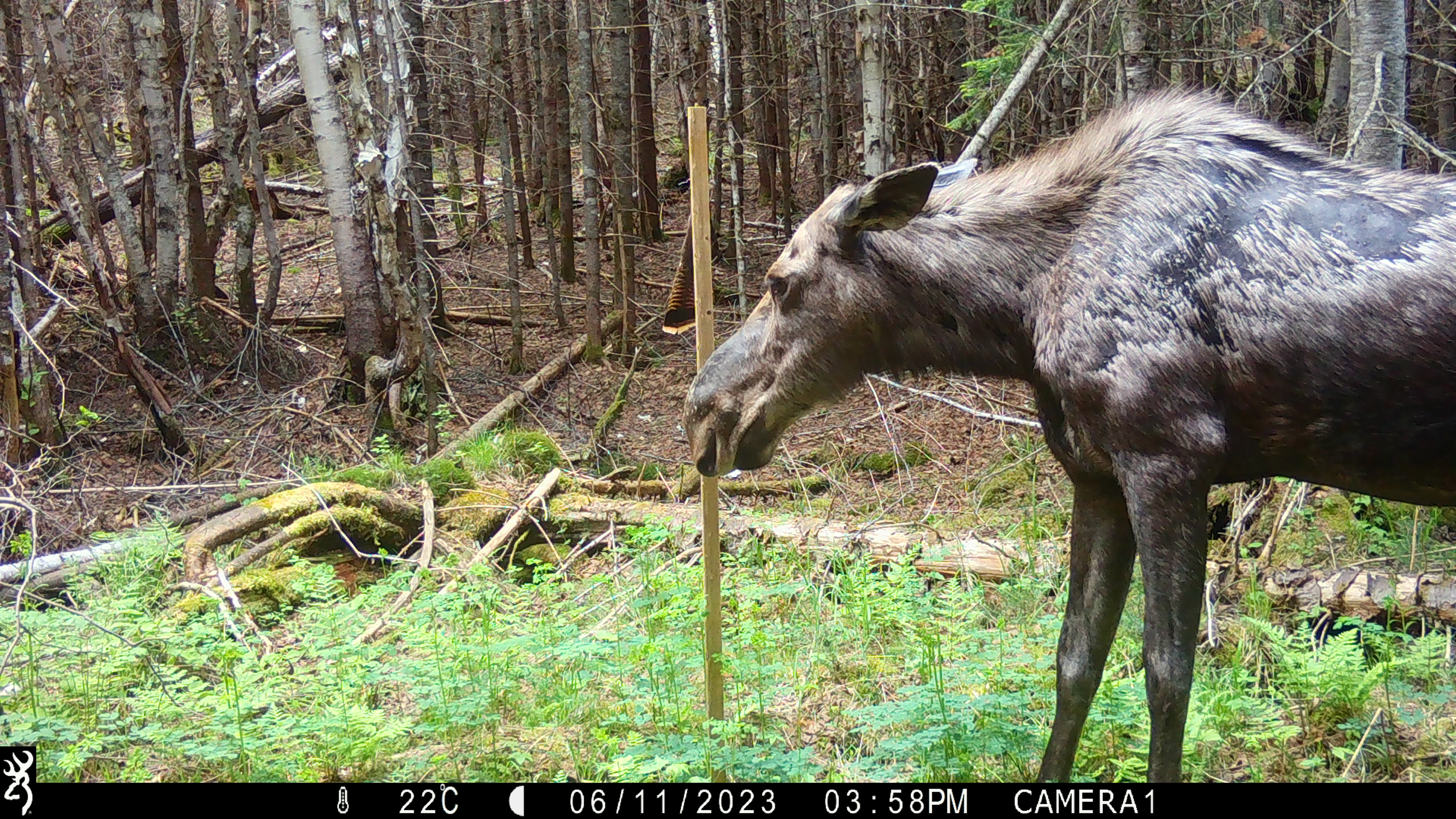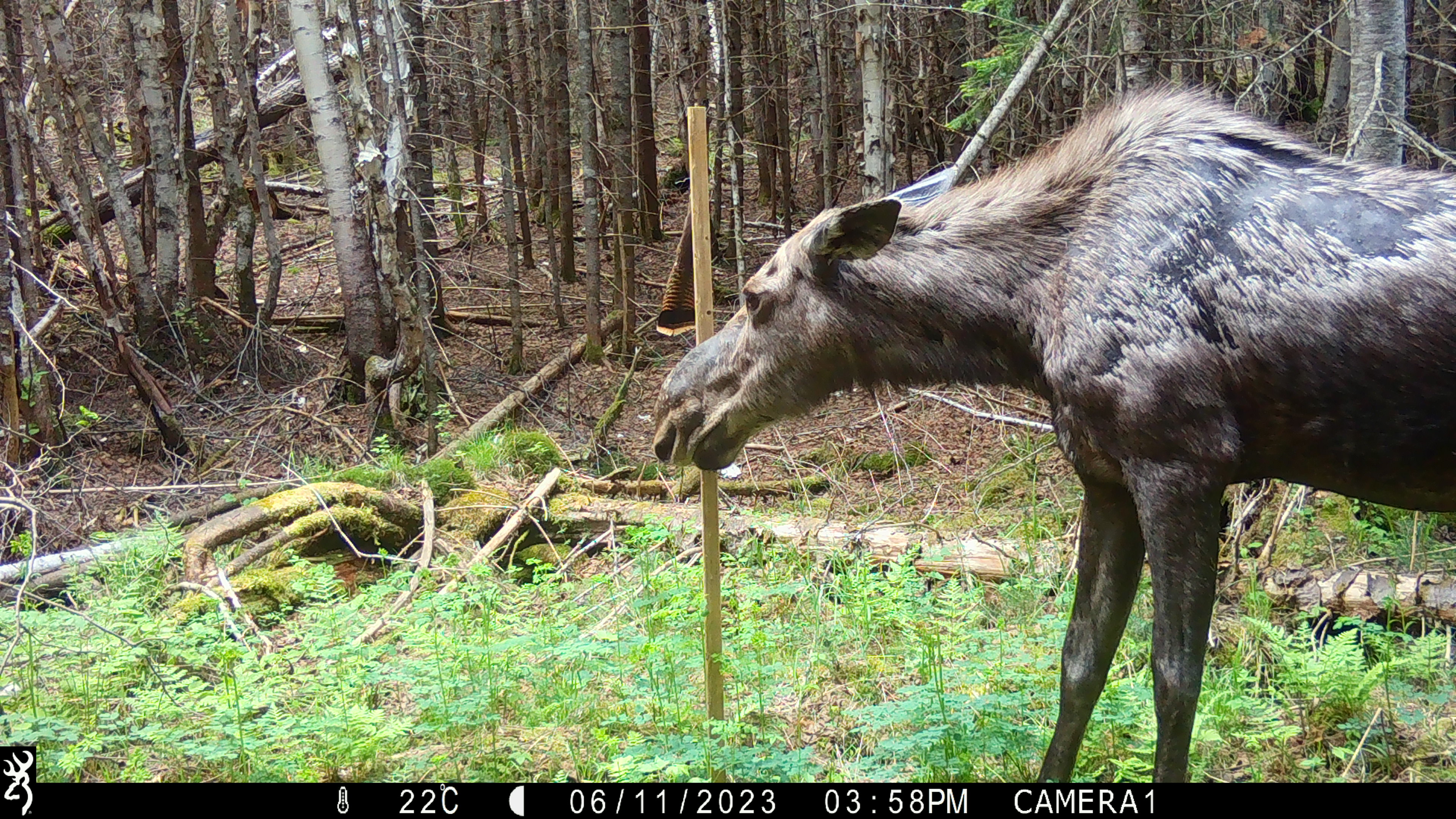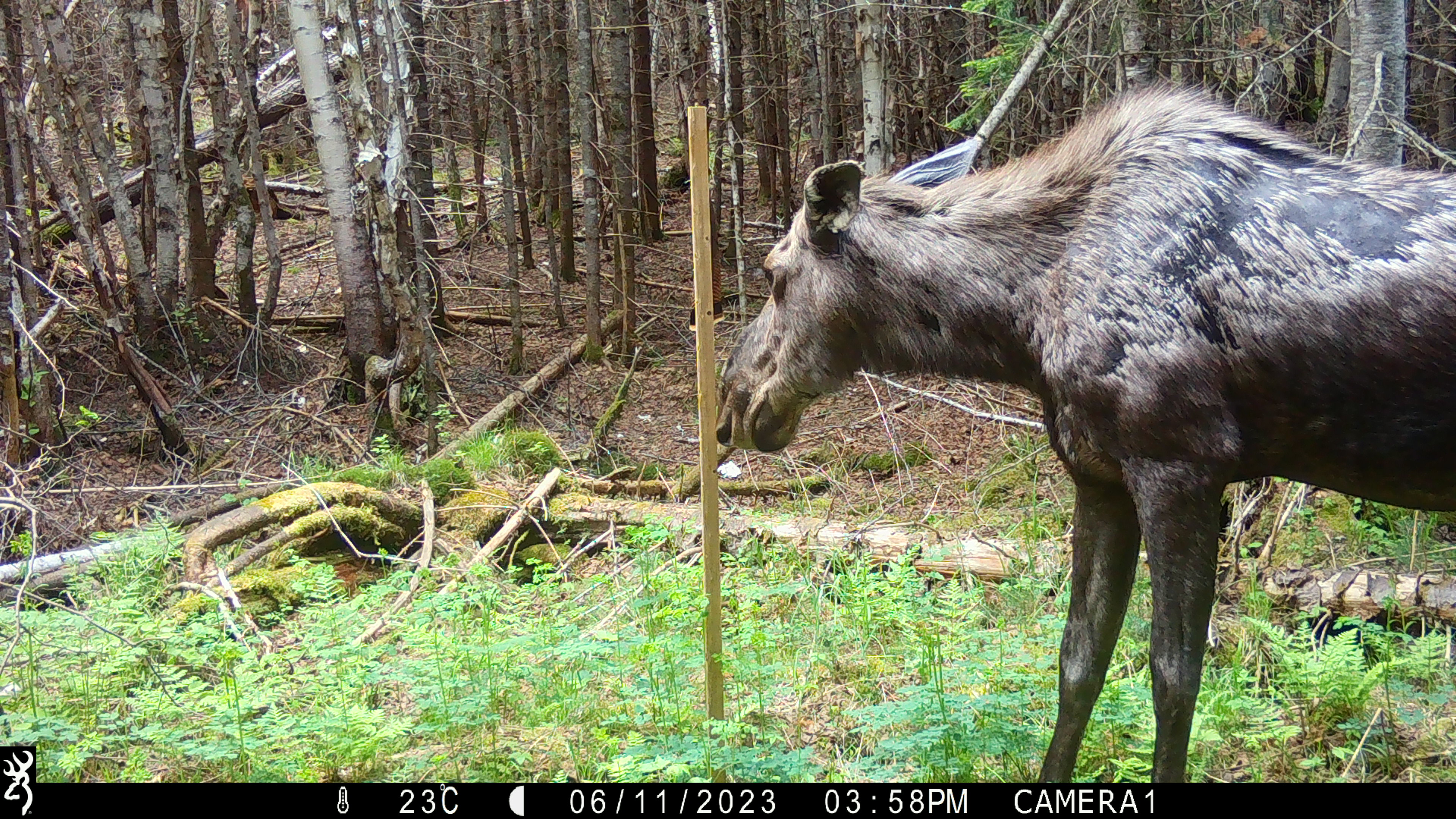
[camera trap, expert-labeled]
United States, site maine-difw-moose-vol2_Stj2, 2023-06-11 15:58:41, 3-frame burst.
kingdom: Animalia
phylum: Chordata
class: Mammalia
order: Artiodactyla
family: Cervidae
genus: Alces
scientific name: Alces alces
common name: moose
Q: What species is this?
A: Moose (Alces alces).